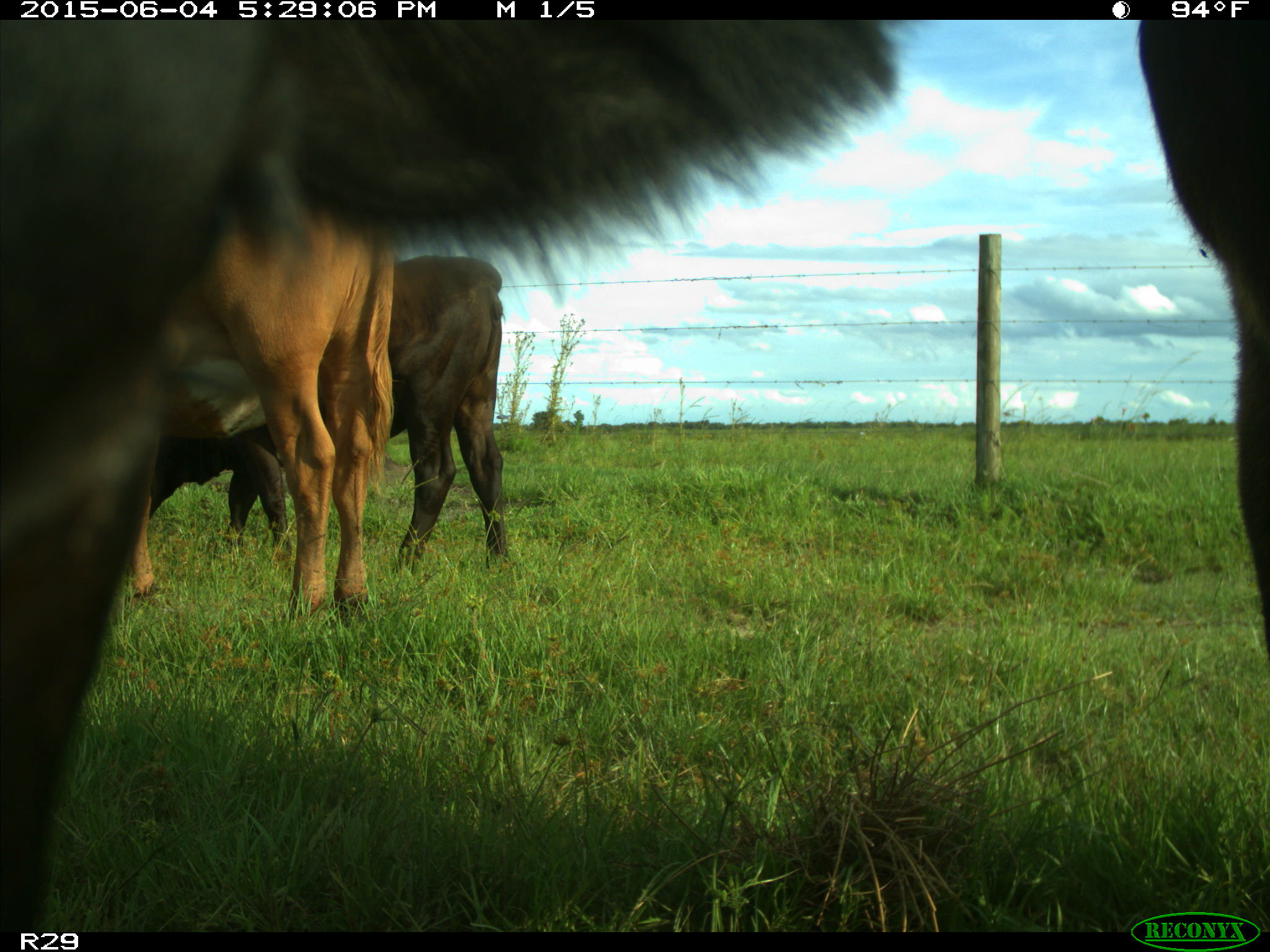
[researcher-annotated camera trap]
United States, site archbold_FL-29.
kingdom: Animalia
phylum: Chordata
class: Mammalia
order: Artiodactyla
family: Bovidae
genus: Bos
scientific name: Bos taurus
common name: domestic cow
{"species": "Bos taurus (domestic cow)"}